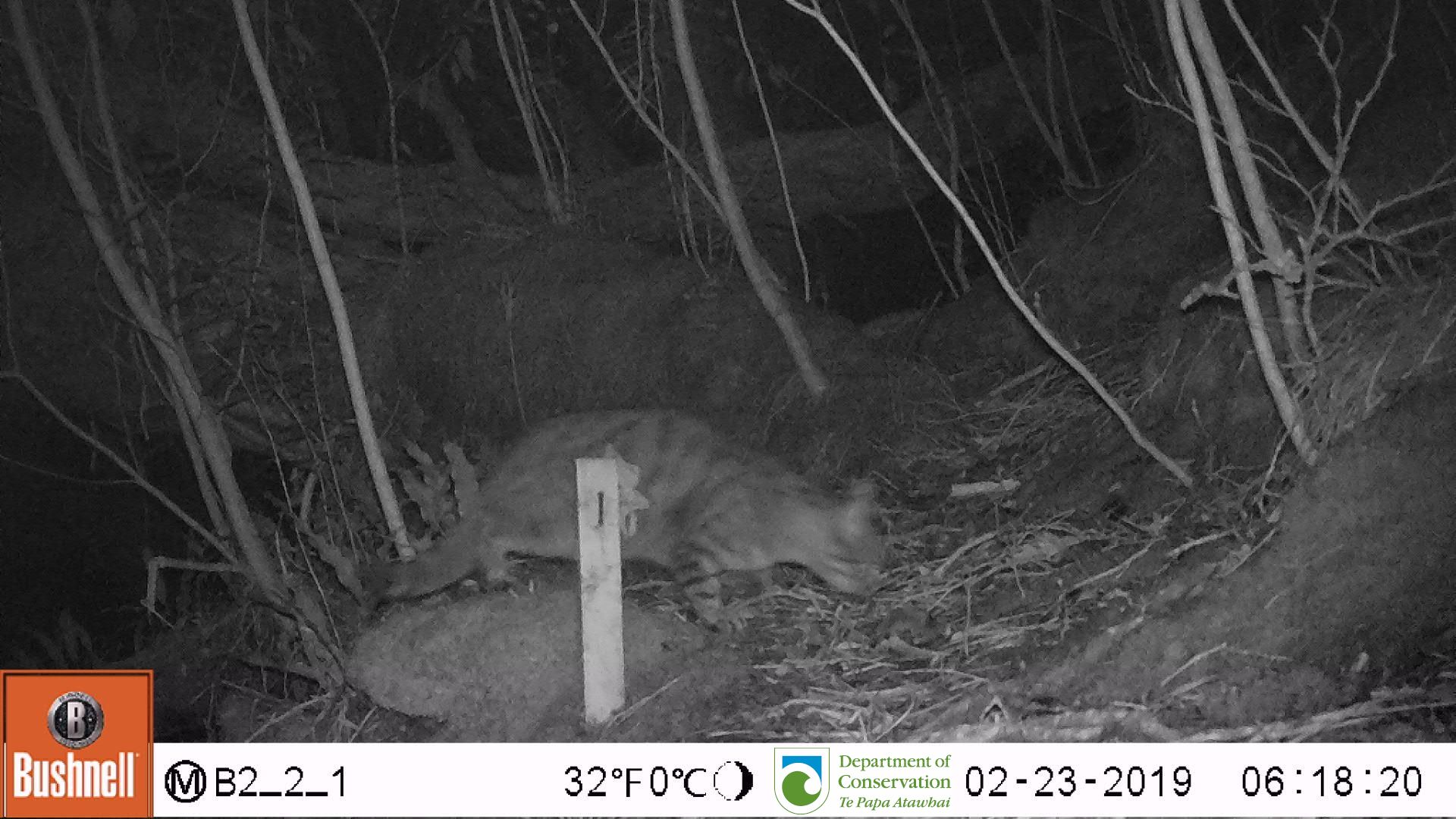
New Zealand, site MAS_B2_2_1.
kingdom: Animalia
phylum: Chordata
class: Mammalia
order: Carnivora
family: Felidae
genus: Felis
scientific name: Felis catus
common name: domestic cat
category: cat